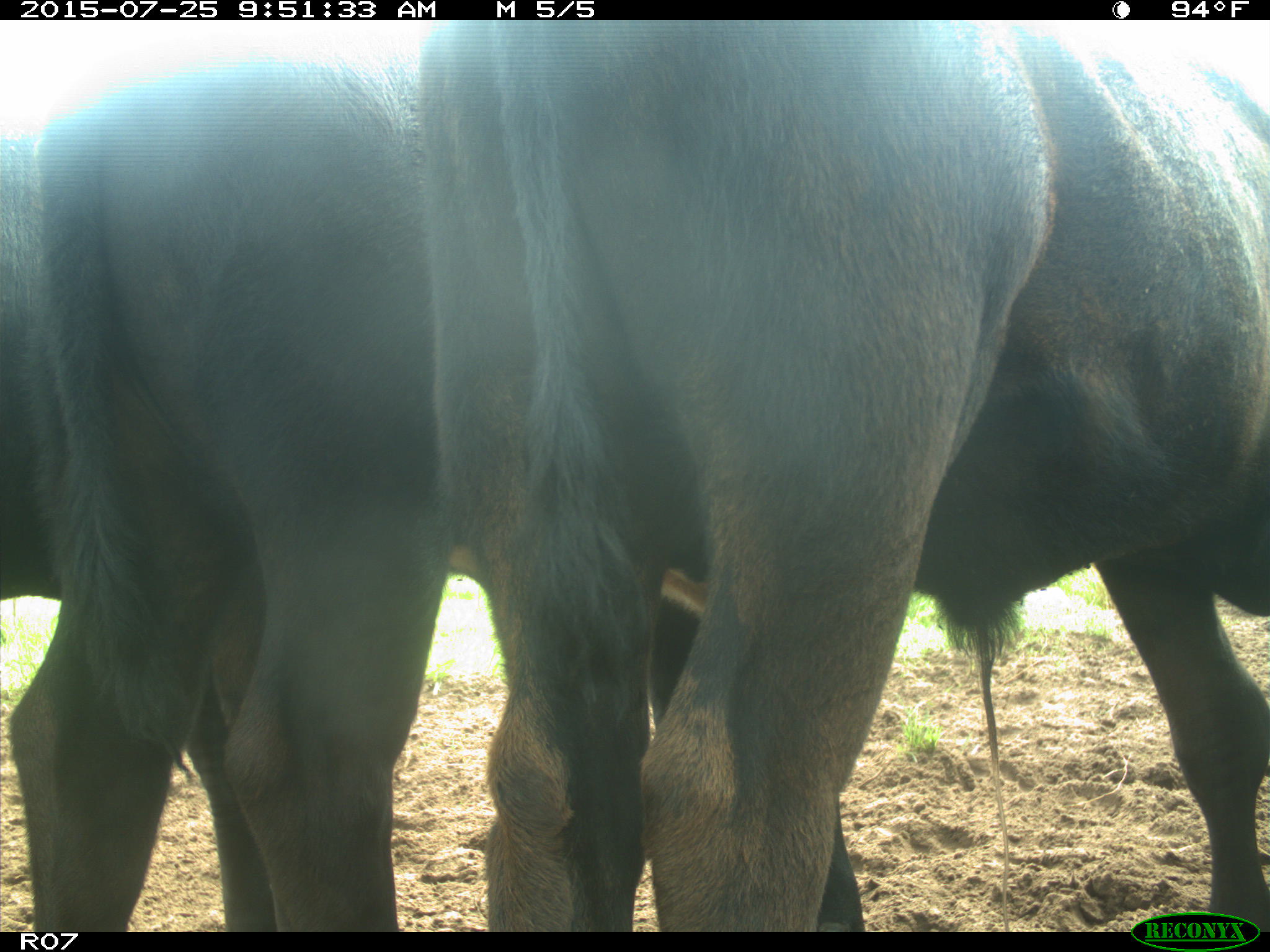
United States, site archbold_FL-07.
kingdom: Animalia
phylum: Chordata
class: Mammalia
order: Artiodactyla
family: Bovidae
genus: Bos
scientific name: Bos taurus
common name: domestic cow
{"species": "Bos taurus (domestic cow)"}